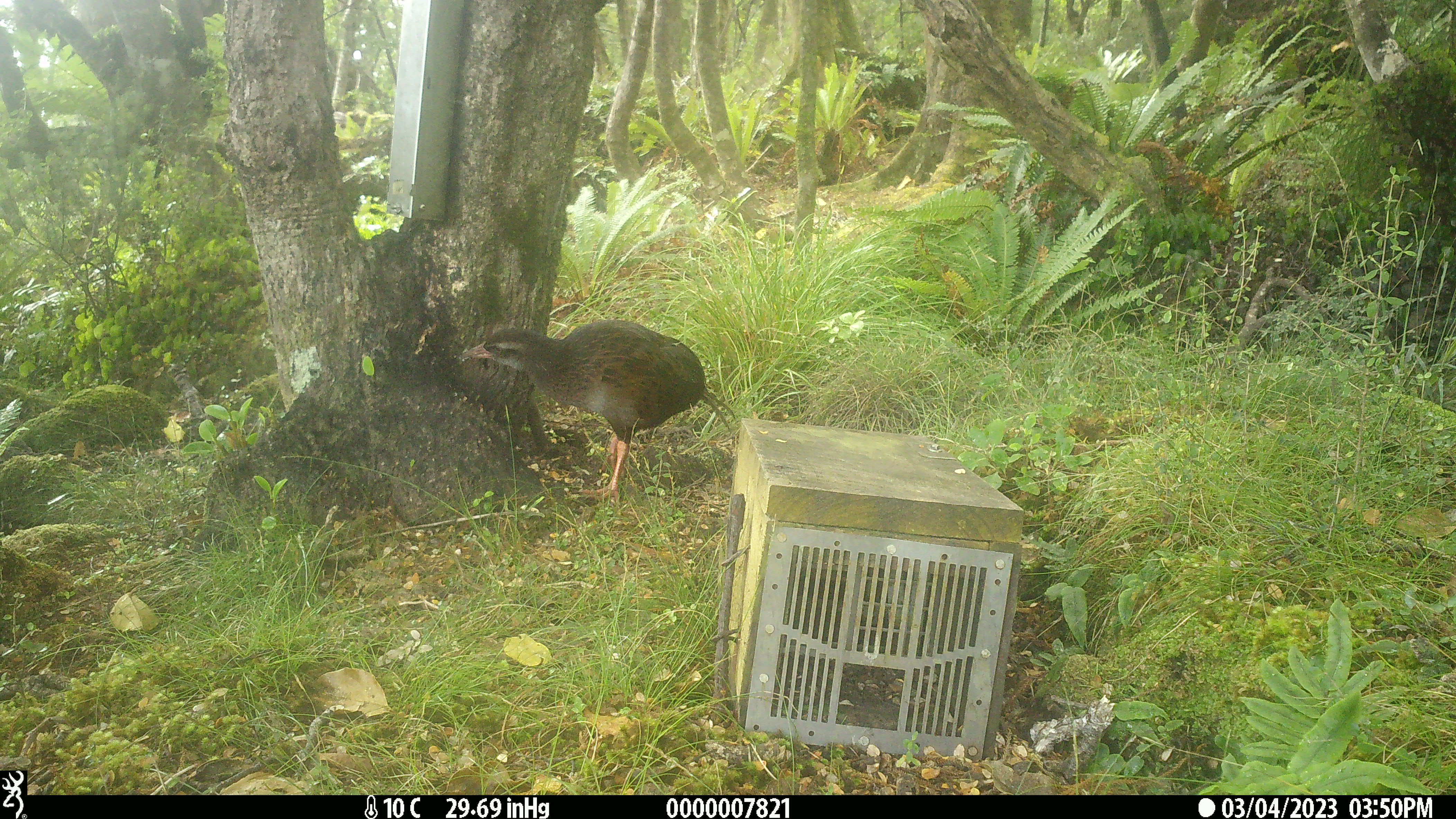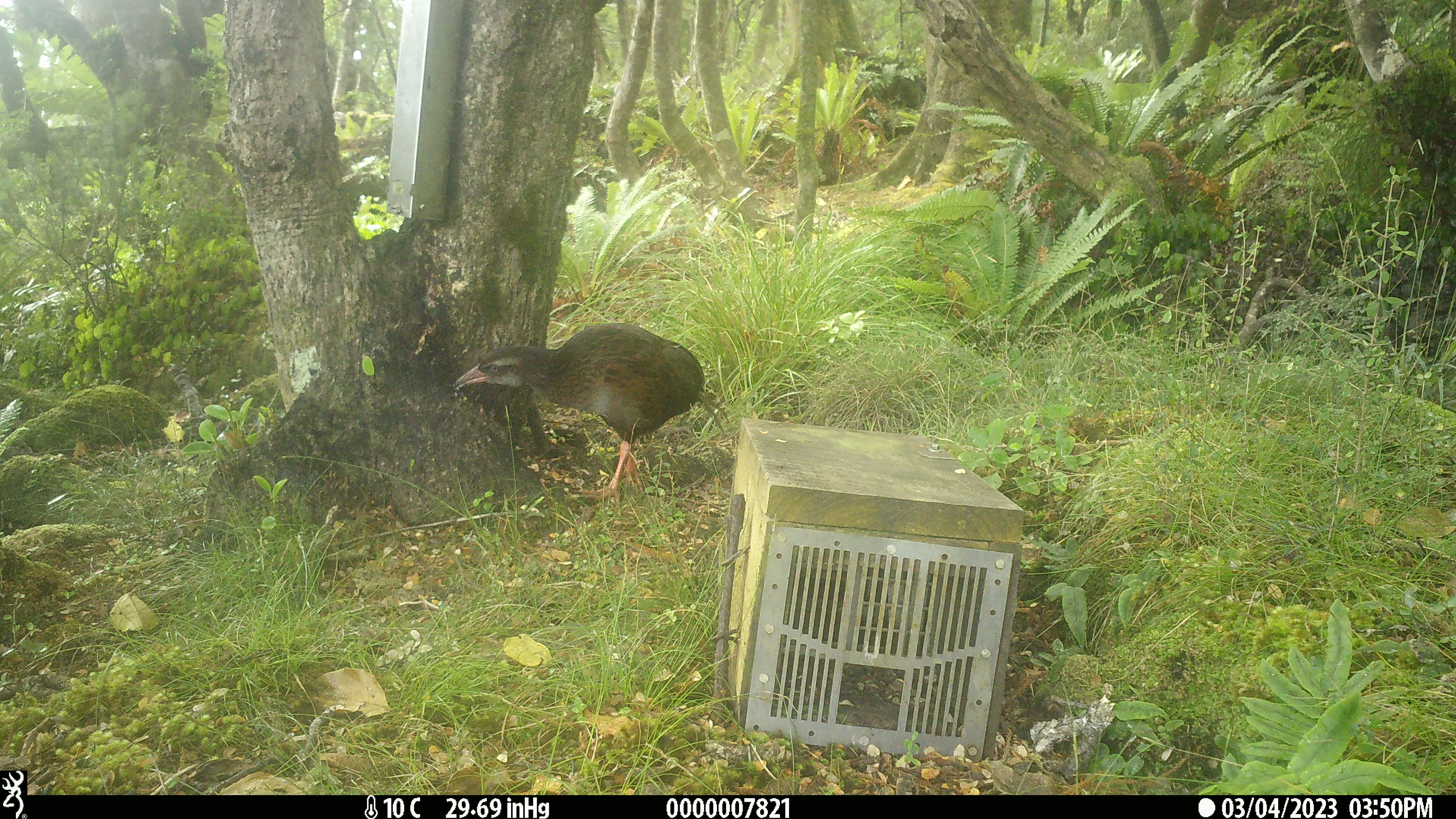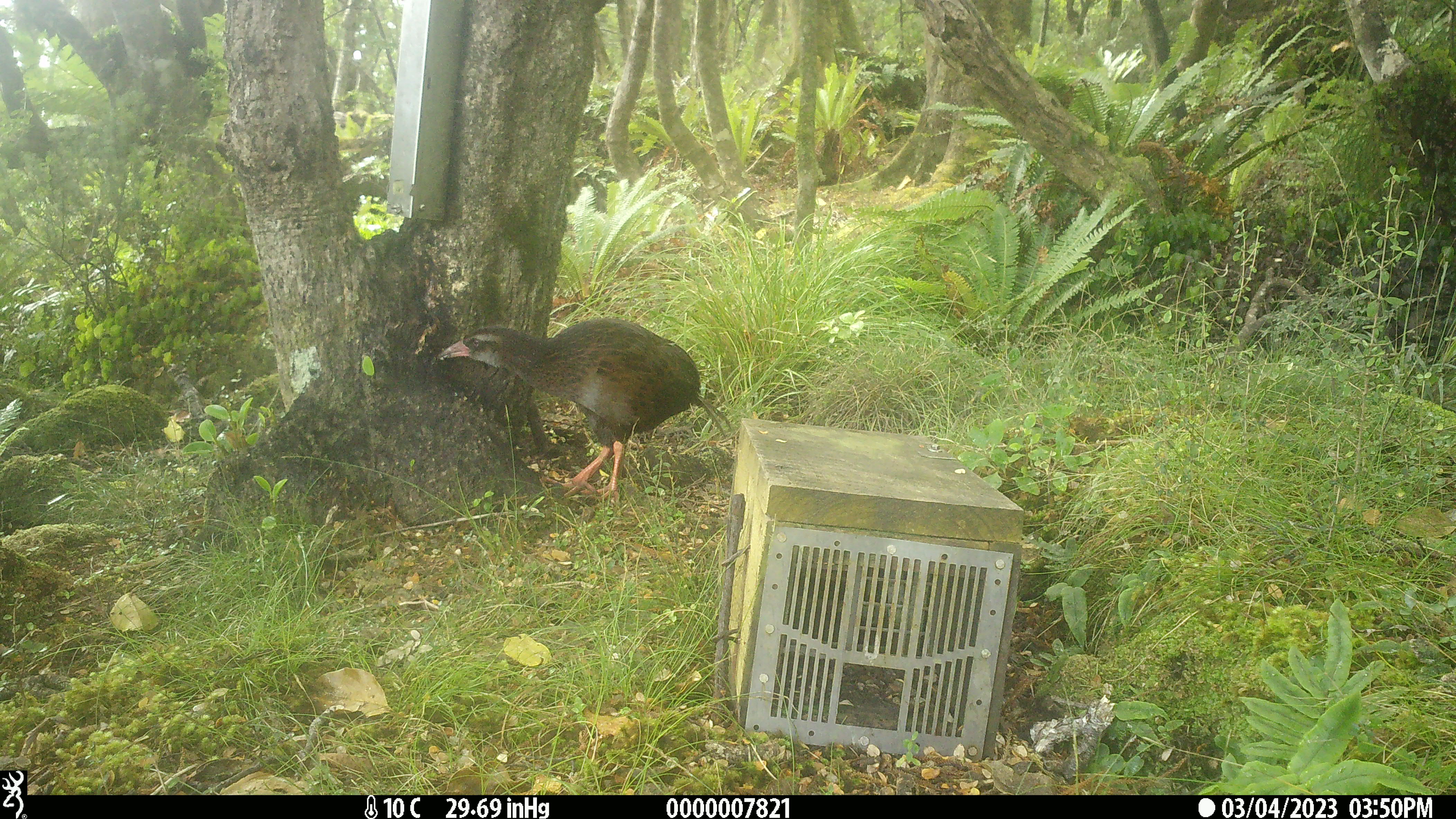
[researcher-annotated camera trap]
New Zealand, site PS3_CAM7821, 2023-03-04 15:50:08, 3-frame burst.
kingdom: Animalia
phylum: Chordata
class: Aves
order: Gruiformes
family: Rallidae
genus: Gallirallus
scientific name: Gallirallus australis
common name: weka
Weka (Gallirallus australis).